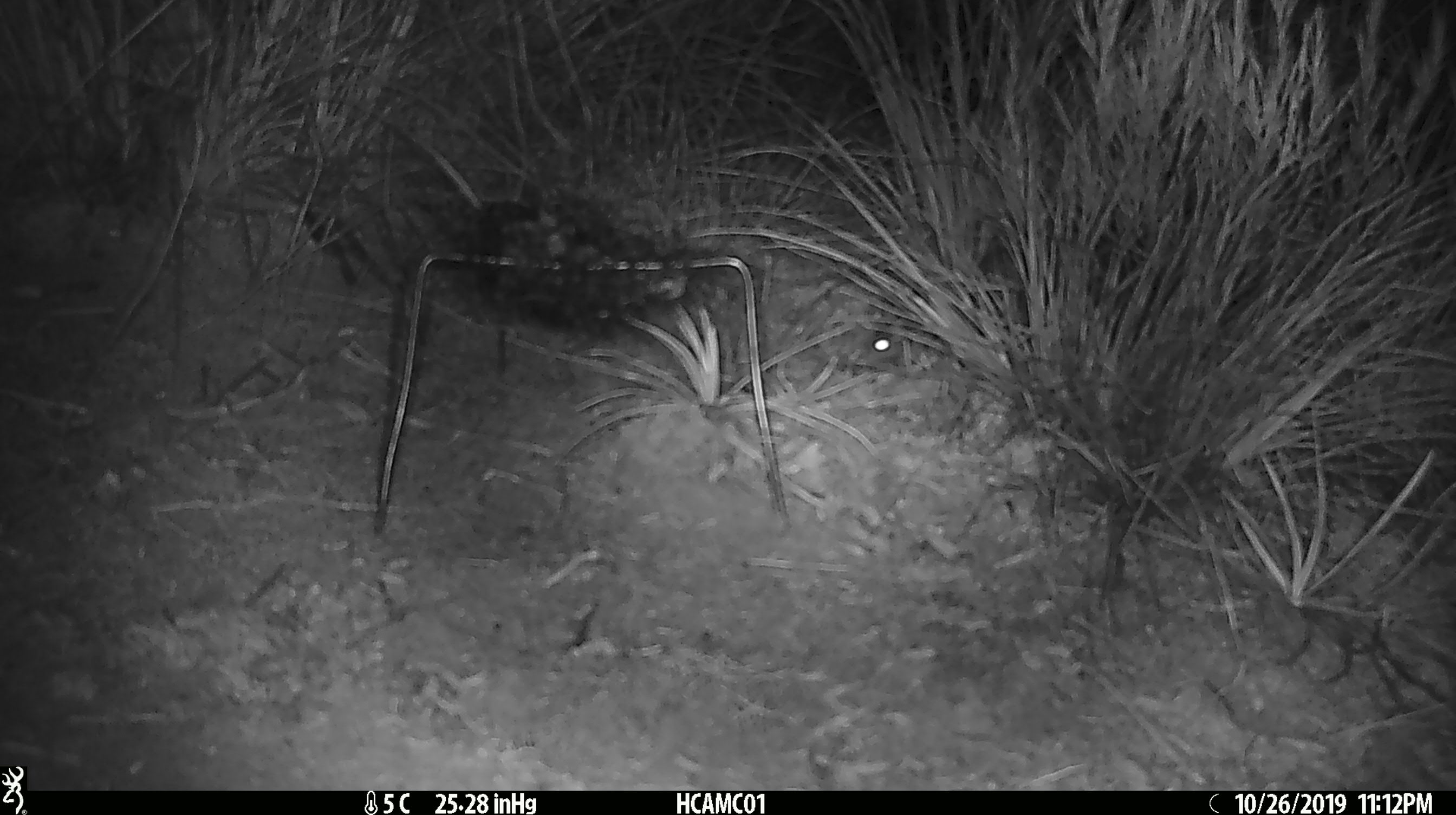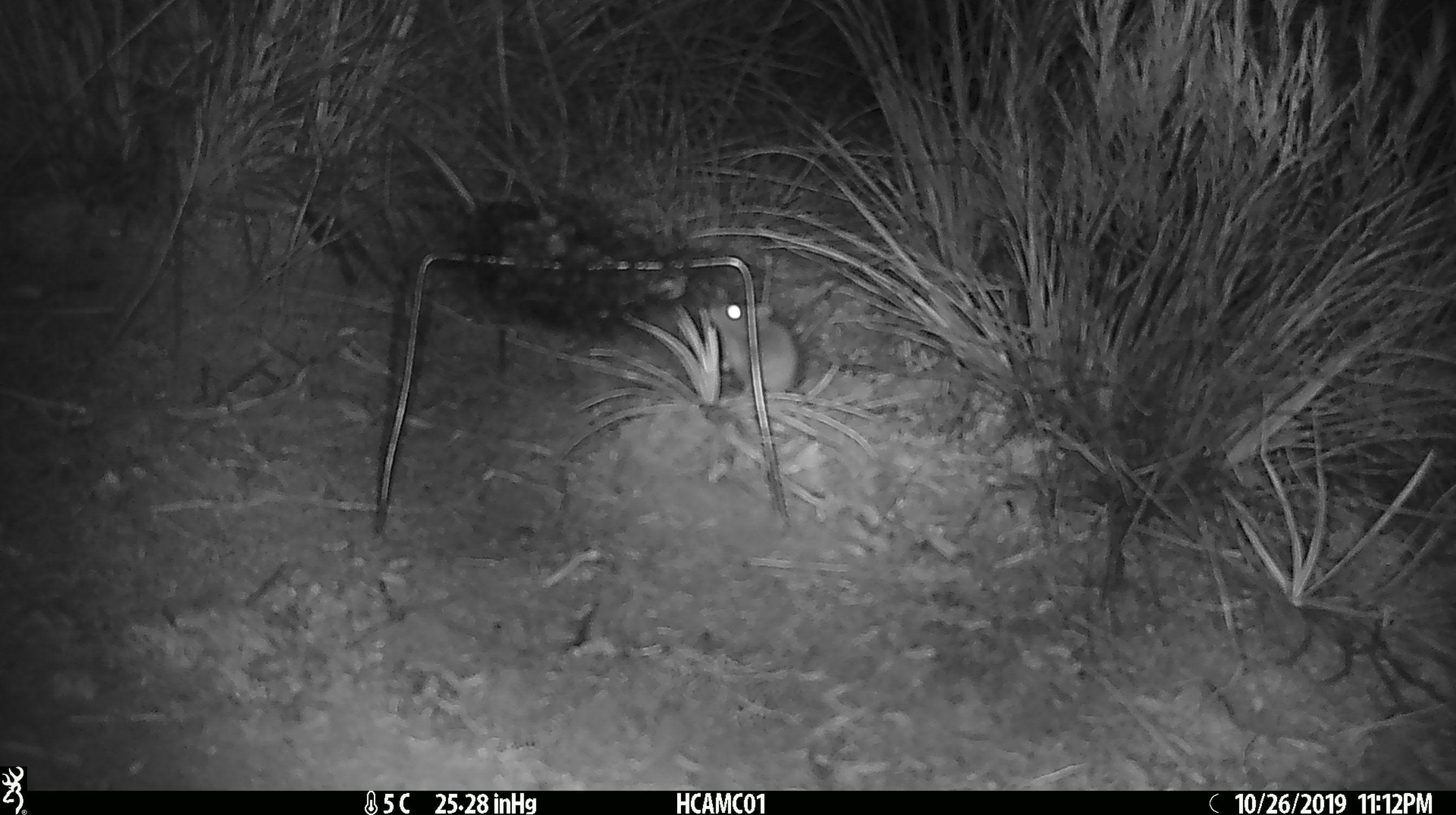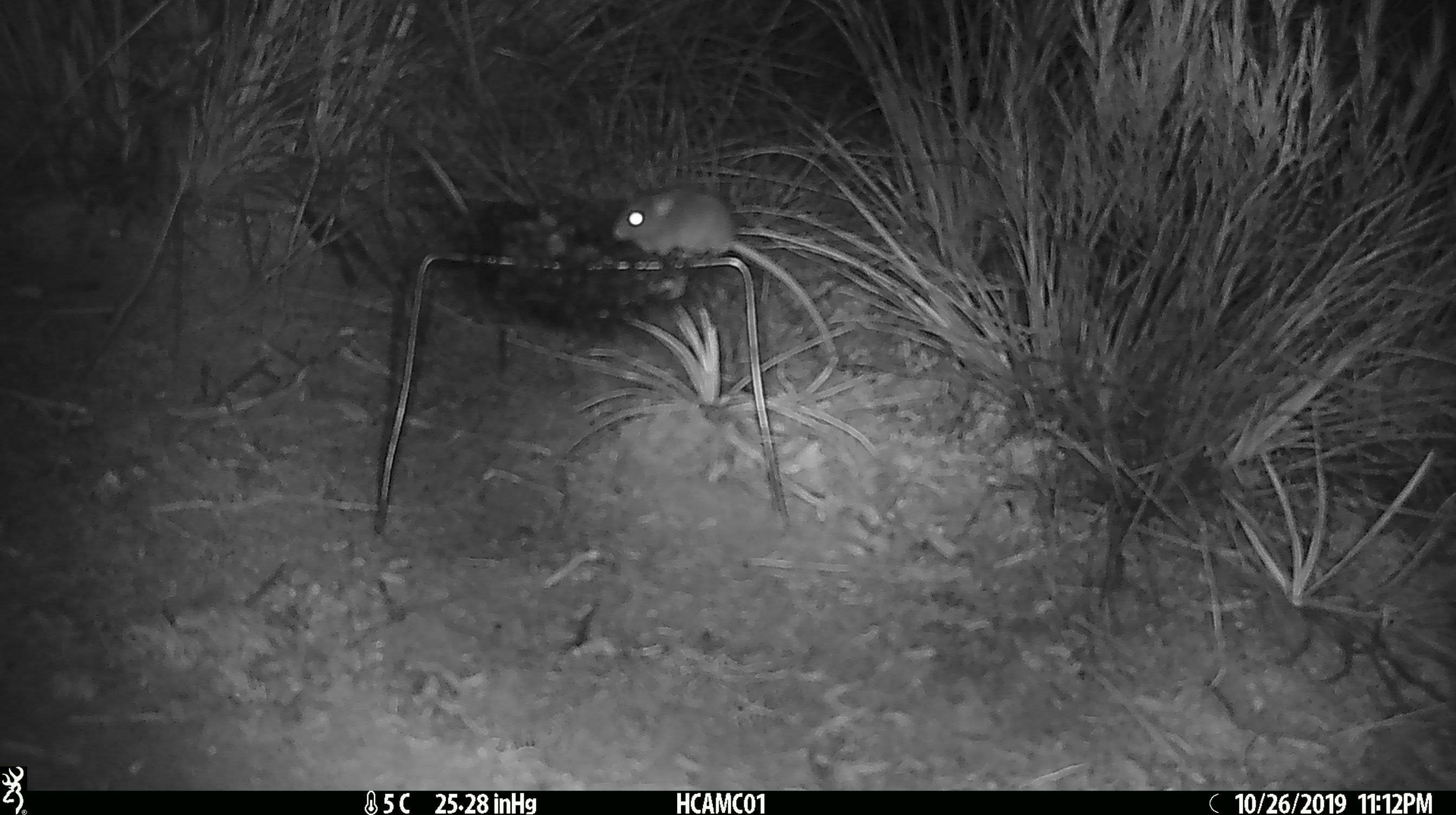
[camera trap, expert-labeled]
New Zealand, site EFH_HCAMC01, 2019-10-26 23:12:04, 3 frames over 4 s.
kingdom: Animalia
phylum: Chordata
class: Mammalia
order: Rodentia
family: Muridae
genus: Mus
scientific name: Mus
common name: mouse